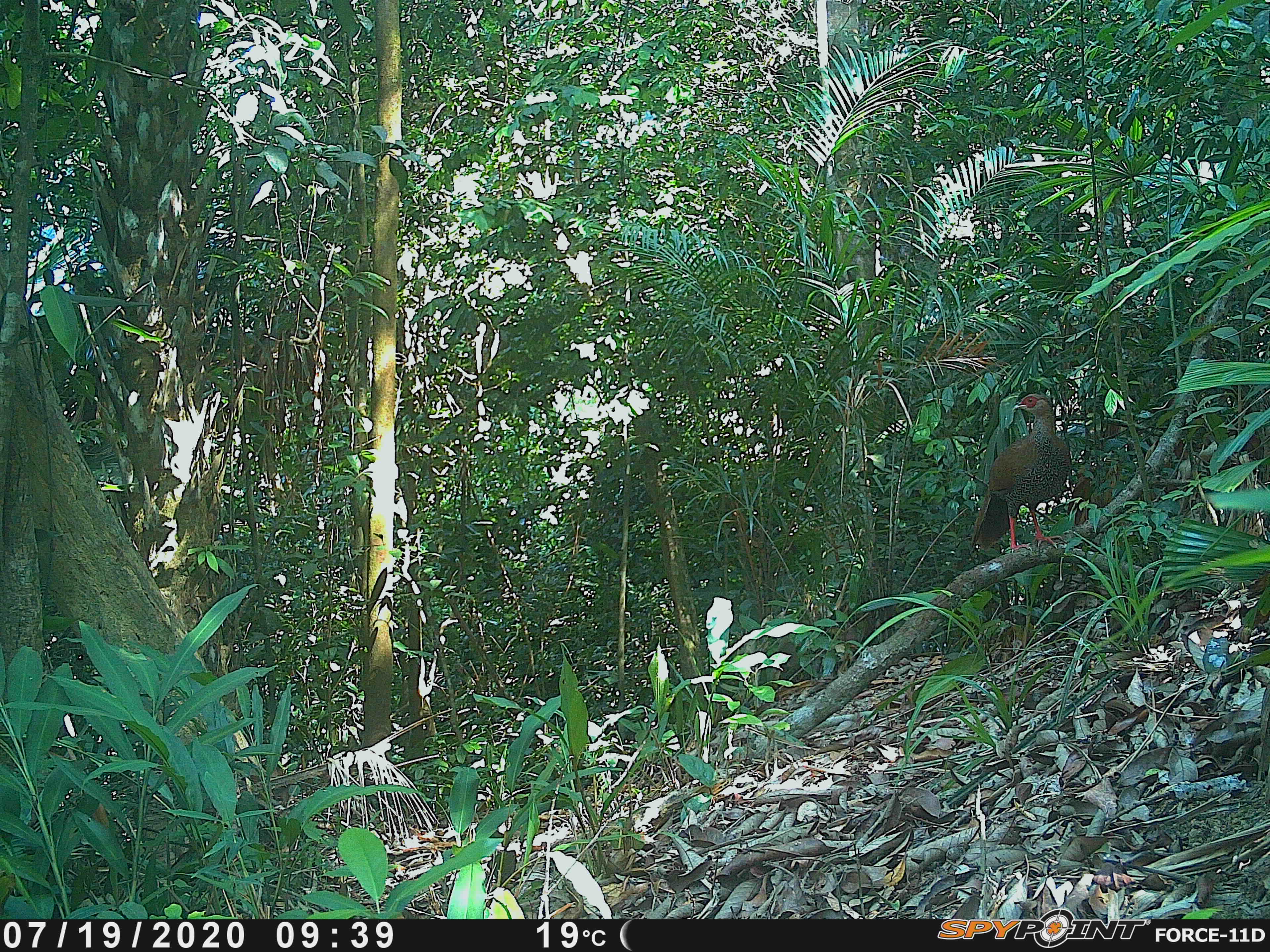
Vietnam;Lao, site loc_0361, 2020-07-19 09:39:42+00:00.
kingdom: Animalia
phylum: Chordata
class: Aves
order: Galliformes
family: Phasianidae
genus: Lophura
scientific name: Lophura nycthemera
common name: silver pheasant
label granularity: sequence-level